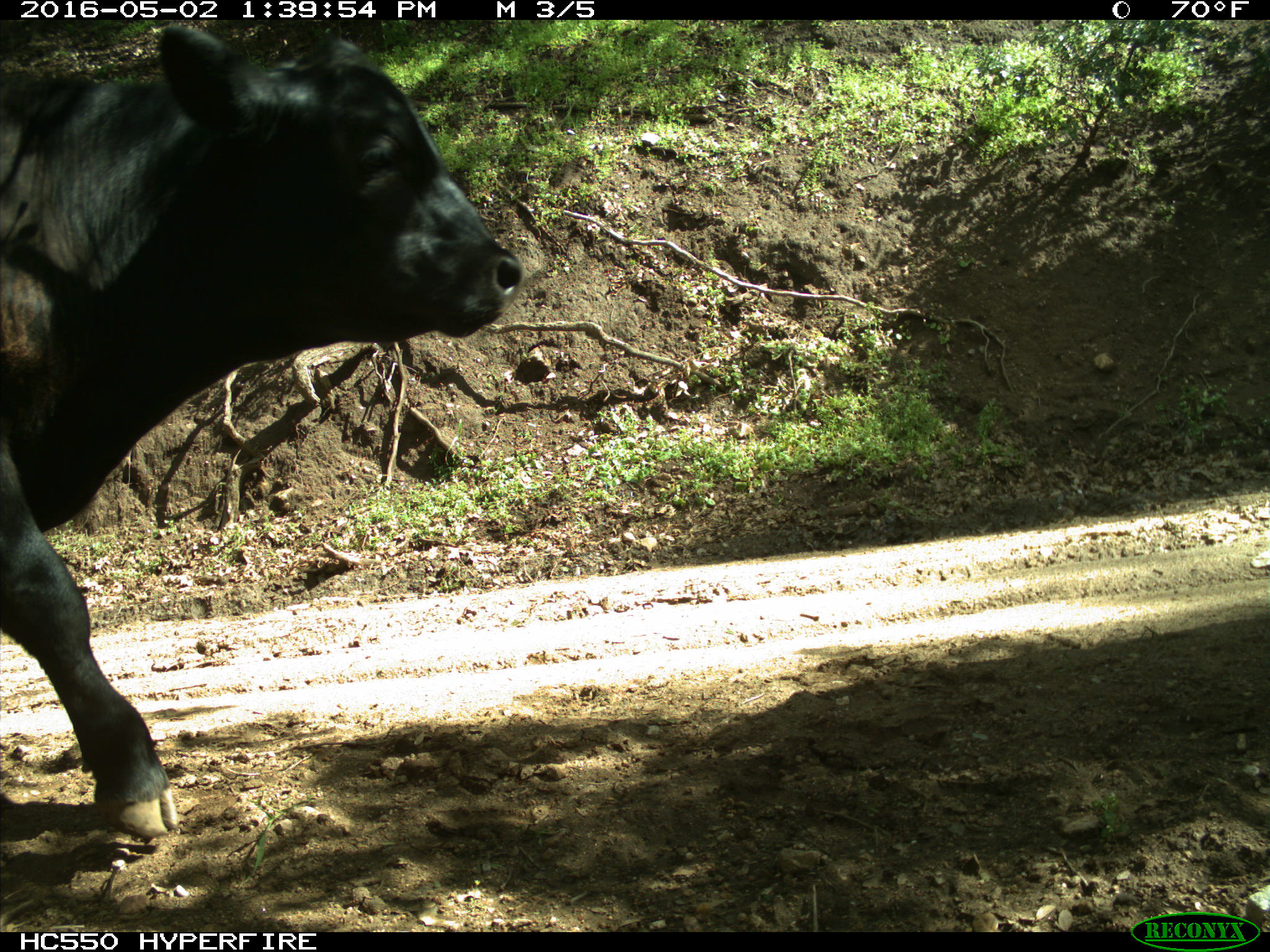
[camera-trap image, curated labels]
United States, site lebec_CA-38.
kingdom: Animalia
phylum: Chordata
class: Mammalia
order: Artiodactyla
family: Bovidae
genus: Bos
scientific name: Bos taurus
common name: domestic cow